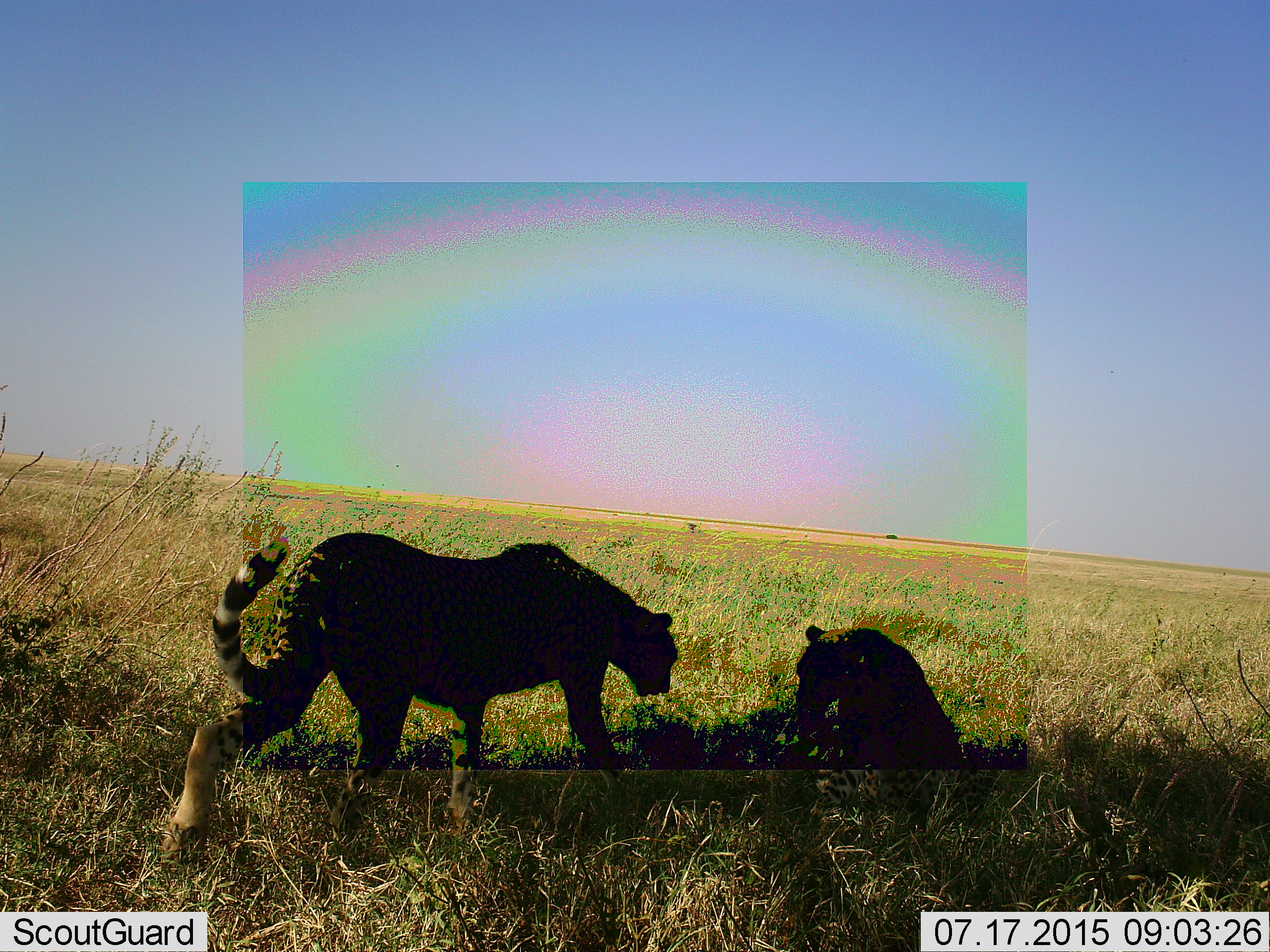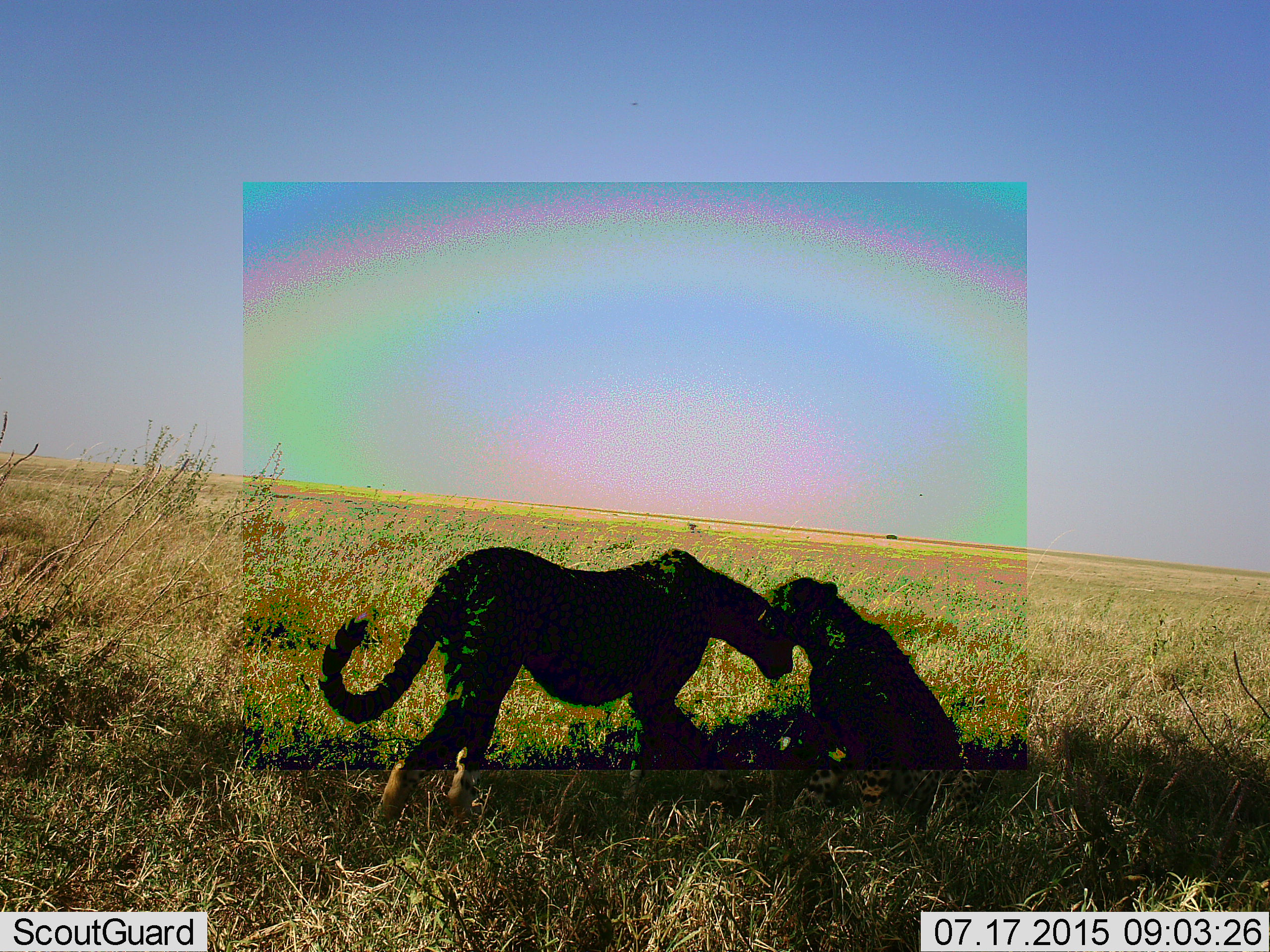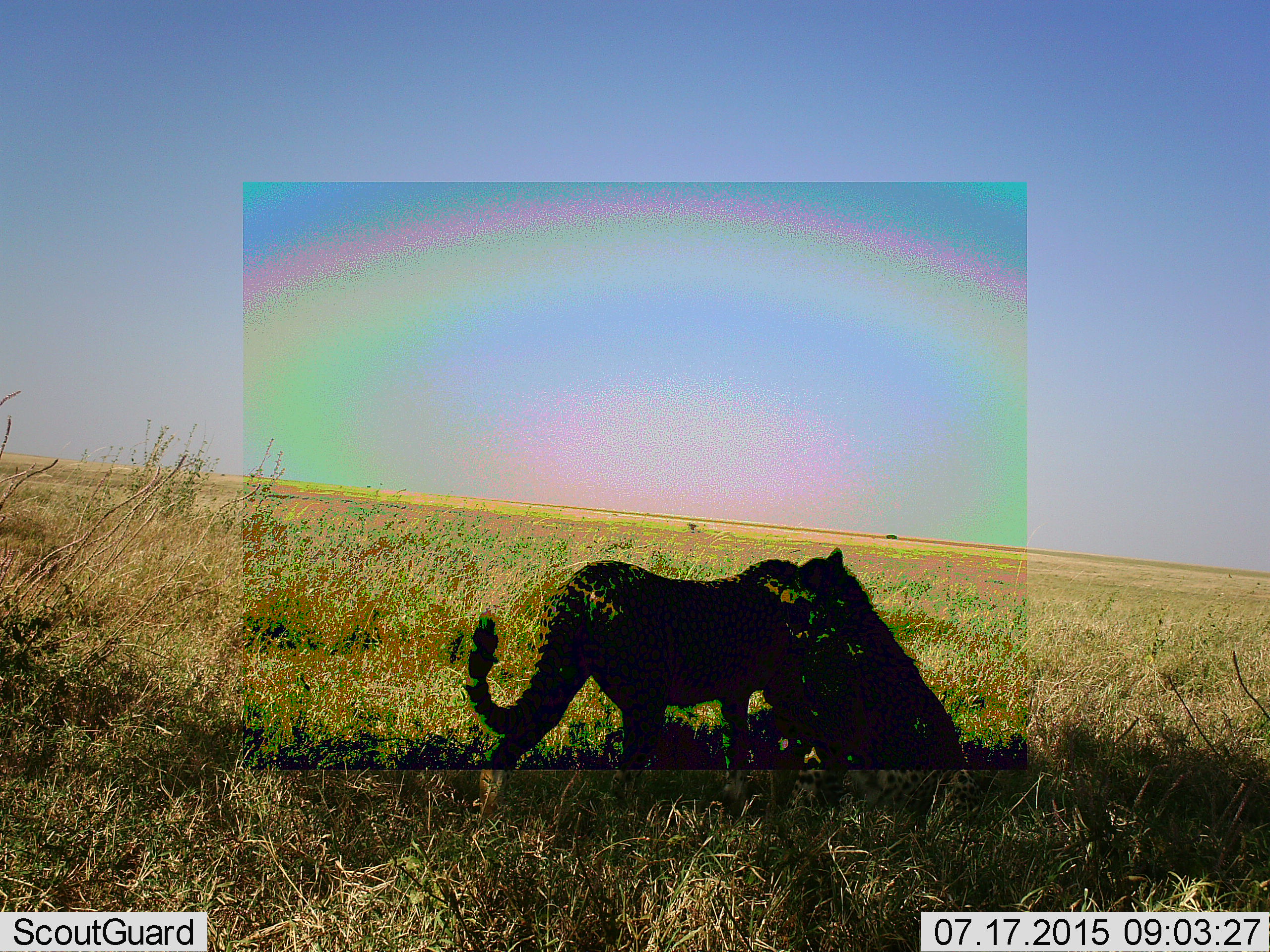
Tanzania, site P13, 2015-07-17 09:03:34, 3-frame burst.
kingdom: Animalia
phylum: Chordata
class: Mammalia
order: Carnivora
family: Felidae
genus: Acinonyx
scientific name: Acinonyx jubatus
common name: cheetah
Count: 2.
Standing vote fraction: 0%.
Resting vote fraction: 25%.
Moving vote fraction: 25%.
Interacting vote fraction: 75%.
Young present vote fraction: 12%.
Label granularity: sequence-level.